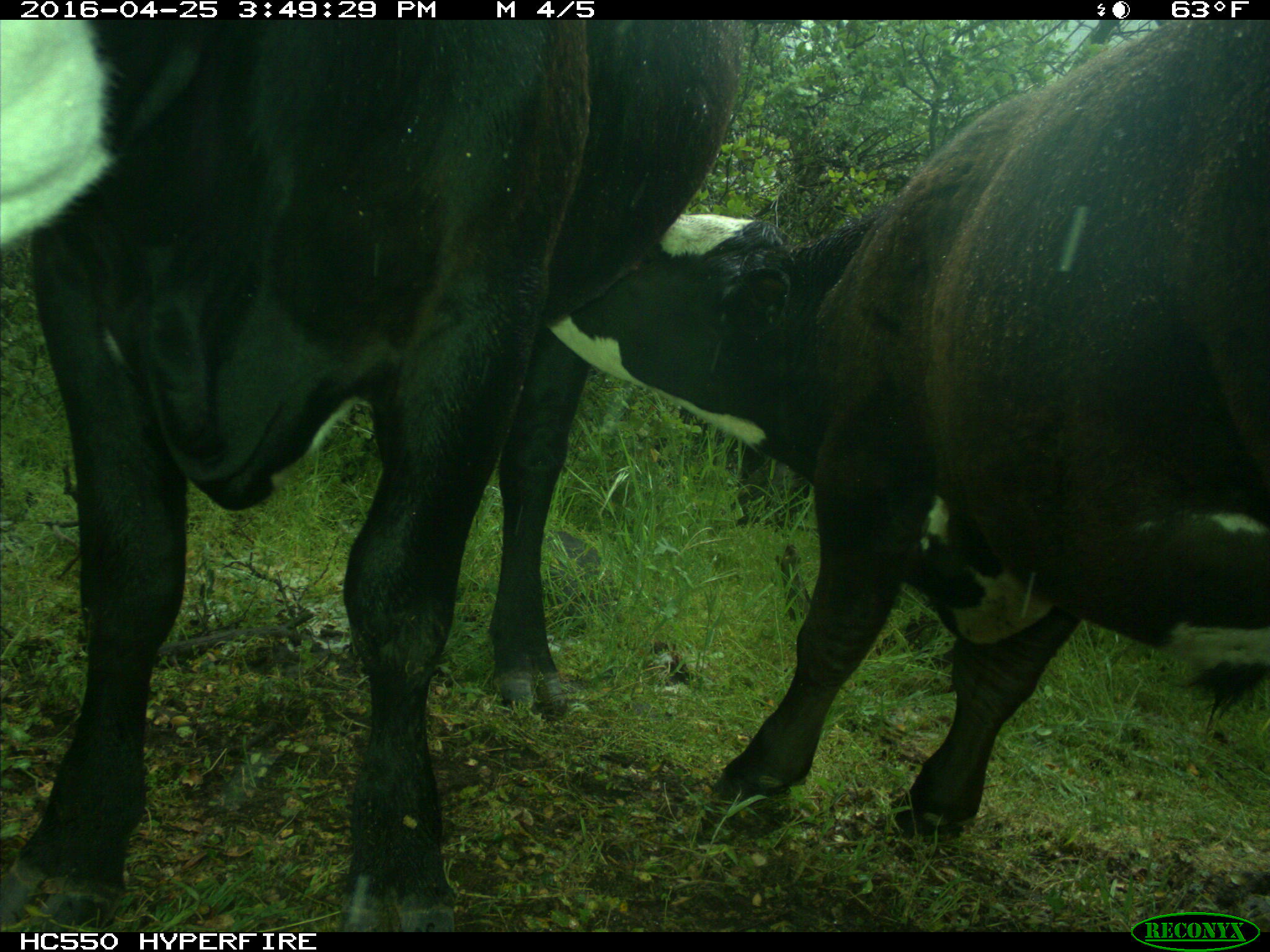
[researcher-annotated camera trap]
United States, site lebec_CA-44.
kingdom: Animalia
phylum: Chordata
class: Mammalia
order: Artiodactyla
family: Bovidae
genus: Bos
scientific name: Bos taurus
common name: domestic cow